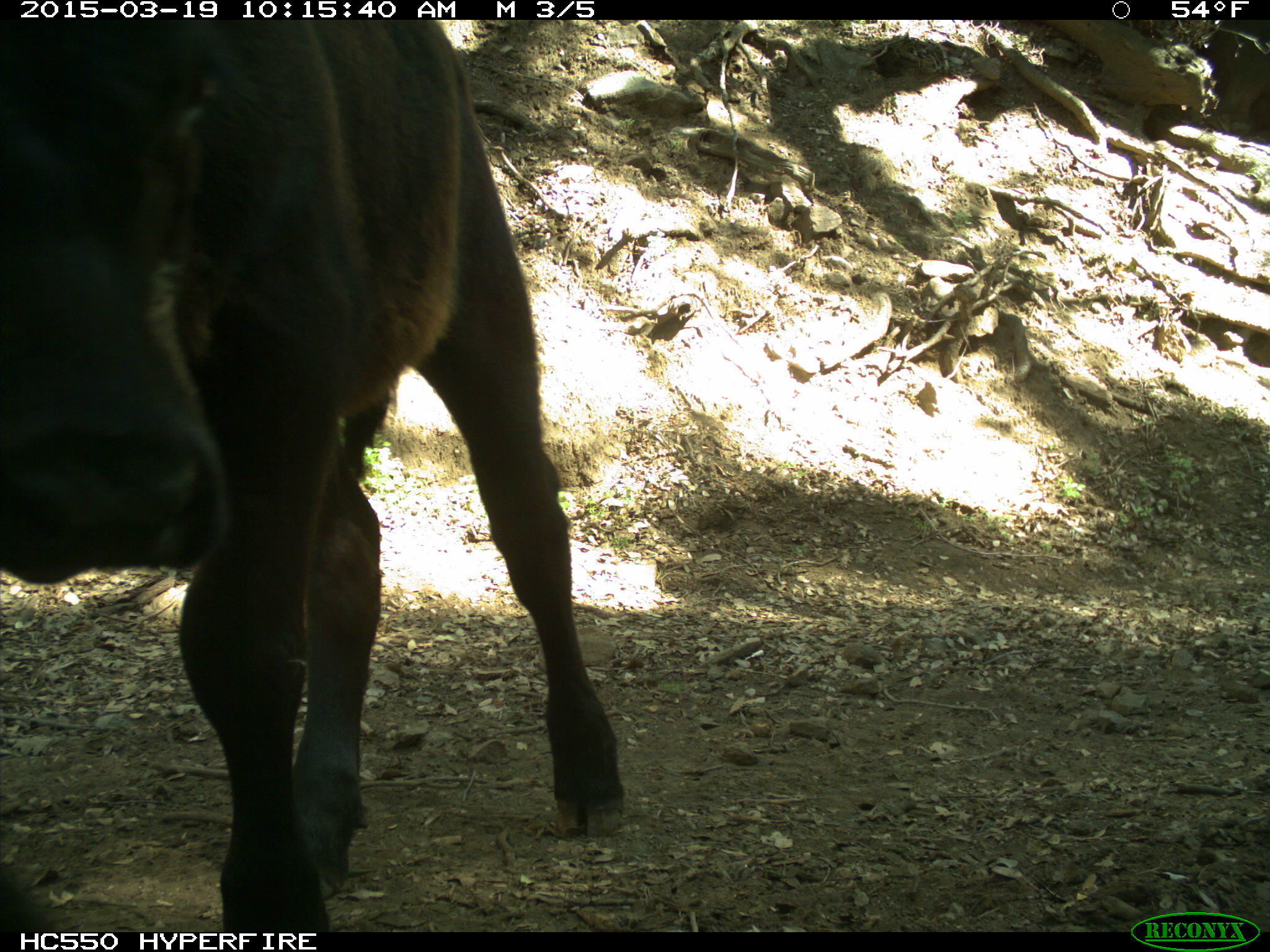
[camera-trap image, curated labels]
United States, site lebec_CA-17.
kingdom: Animalia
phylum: Chordata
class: Mammalia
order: Artiodactyla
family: Bovidae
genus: Bos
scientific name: Bos taurus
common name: domestic cow